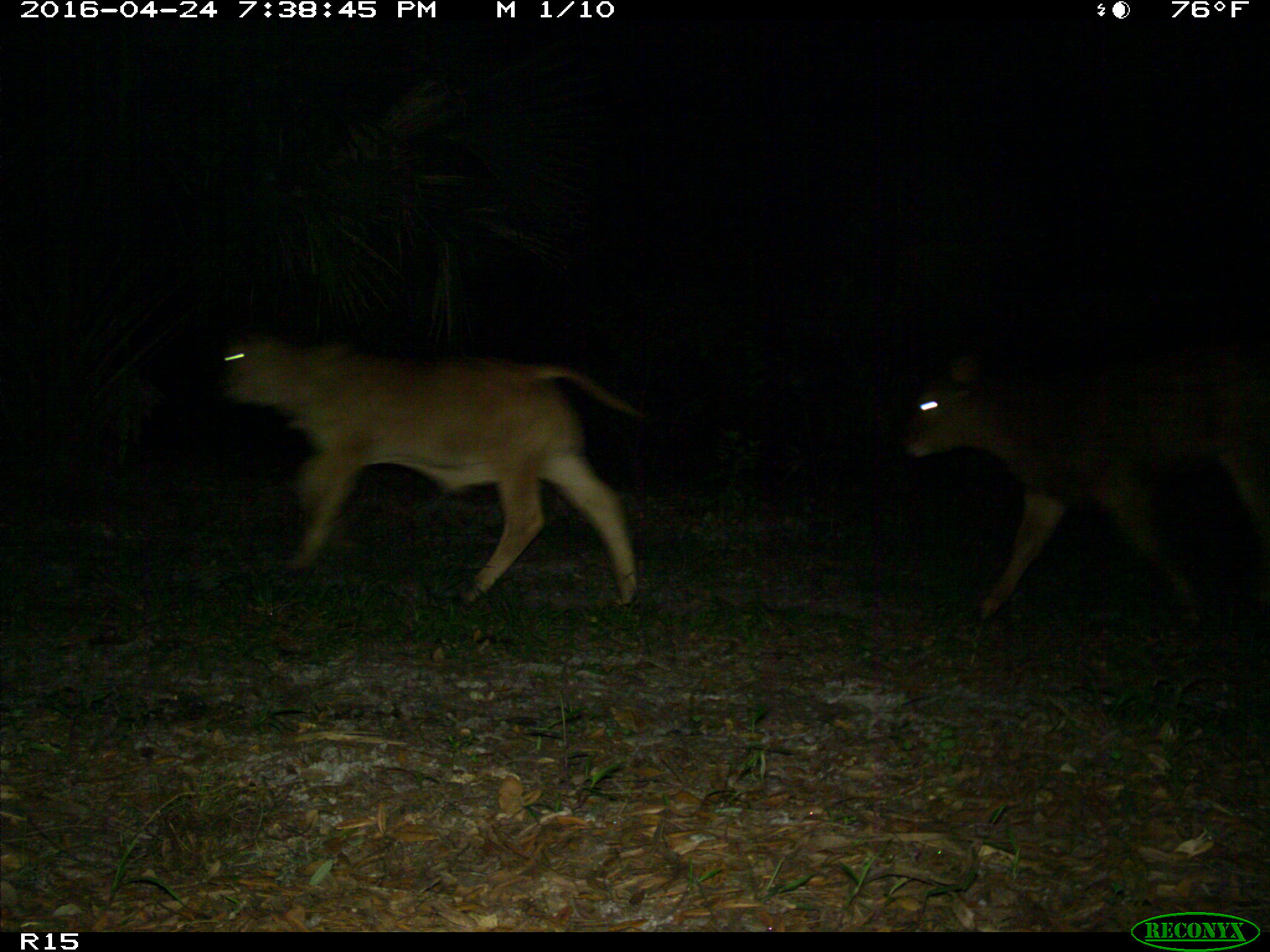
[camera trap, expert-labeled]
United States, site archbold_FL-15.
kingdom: Animalia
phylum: Chordata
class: Mammalia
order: Artiodactyla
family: Bovidae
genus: Bos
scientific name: Bos taurus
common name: domestic cow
Bos taurus (domestic cow).